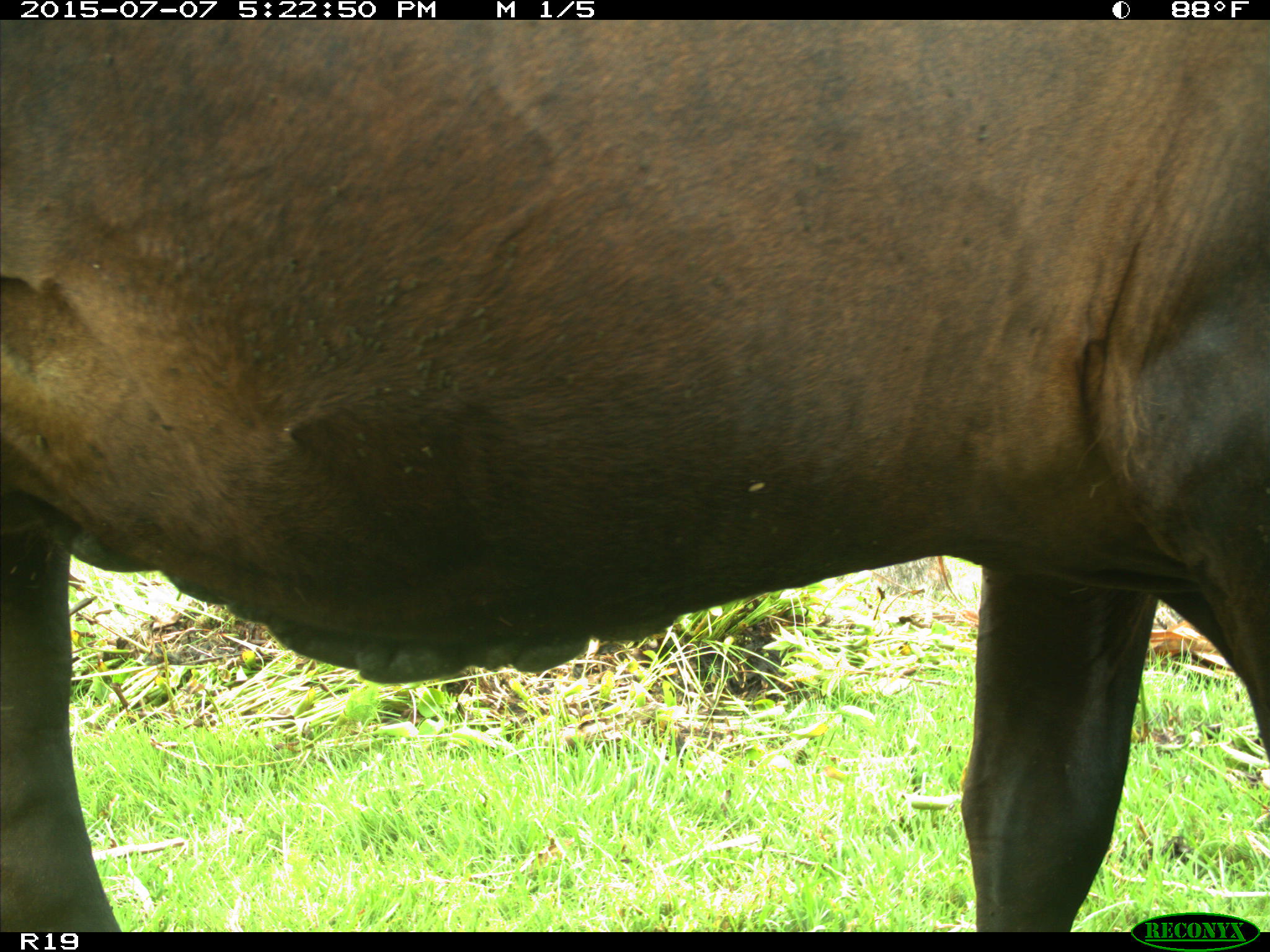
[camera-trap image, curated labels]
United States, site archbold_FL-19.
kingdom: Animalia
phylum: Chordata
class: Mammalia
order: Artiodactyla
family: Bovidae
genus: Bos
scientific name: Bos taurus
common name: domestic cow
Bos taurus (domestic cow).